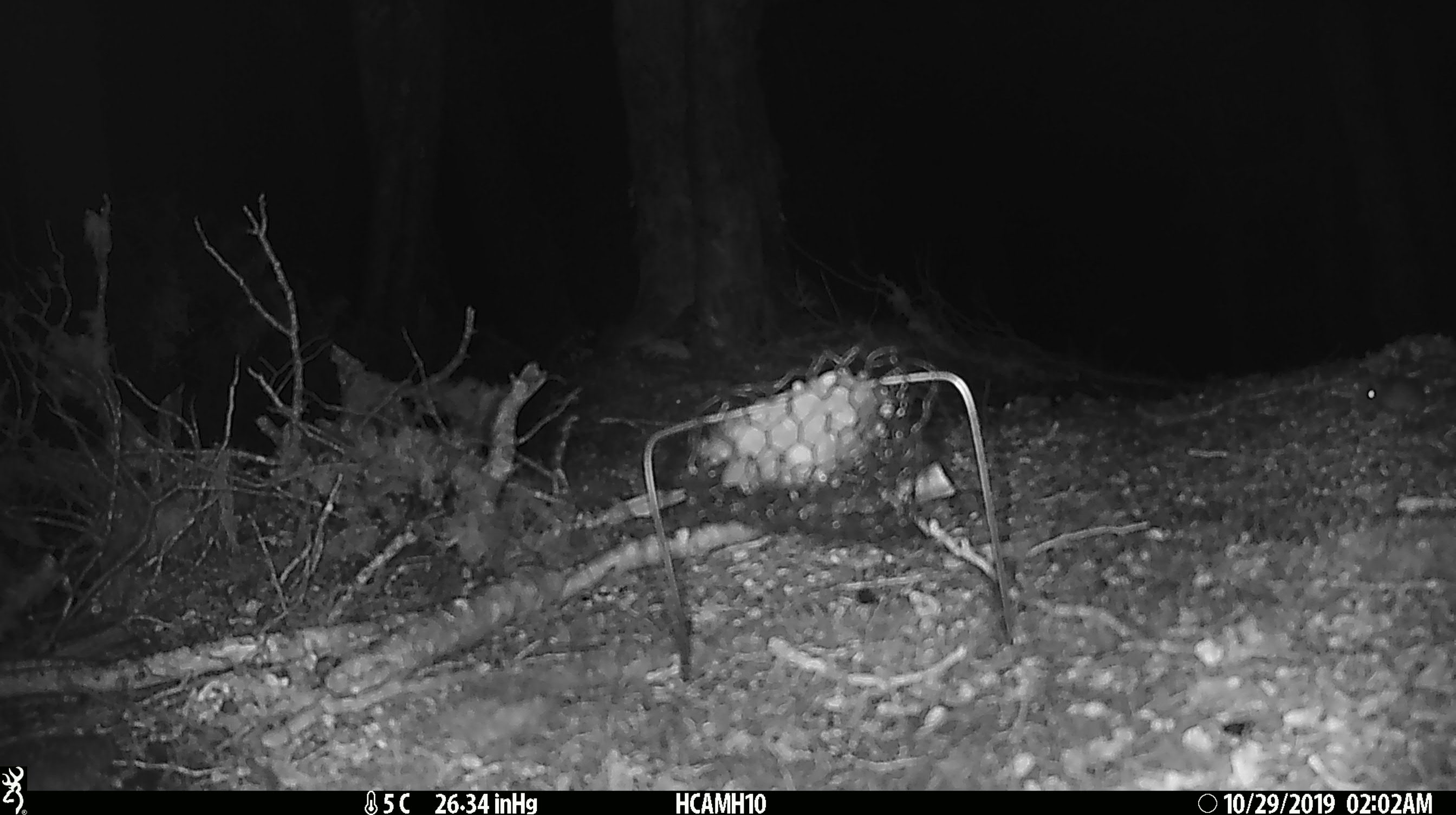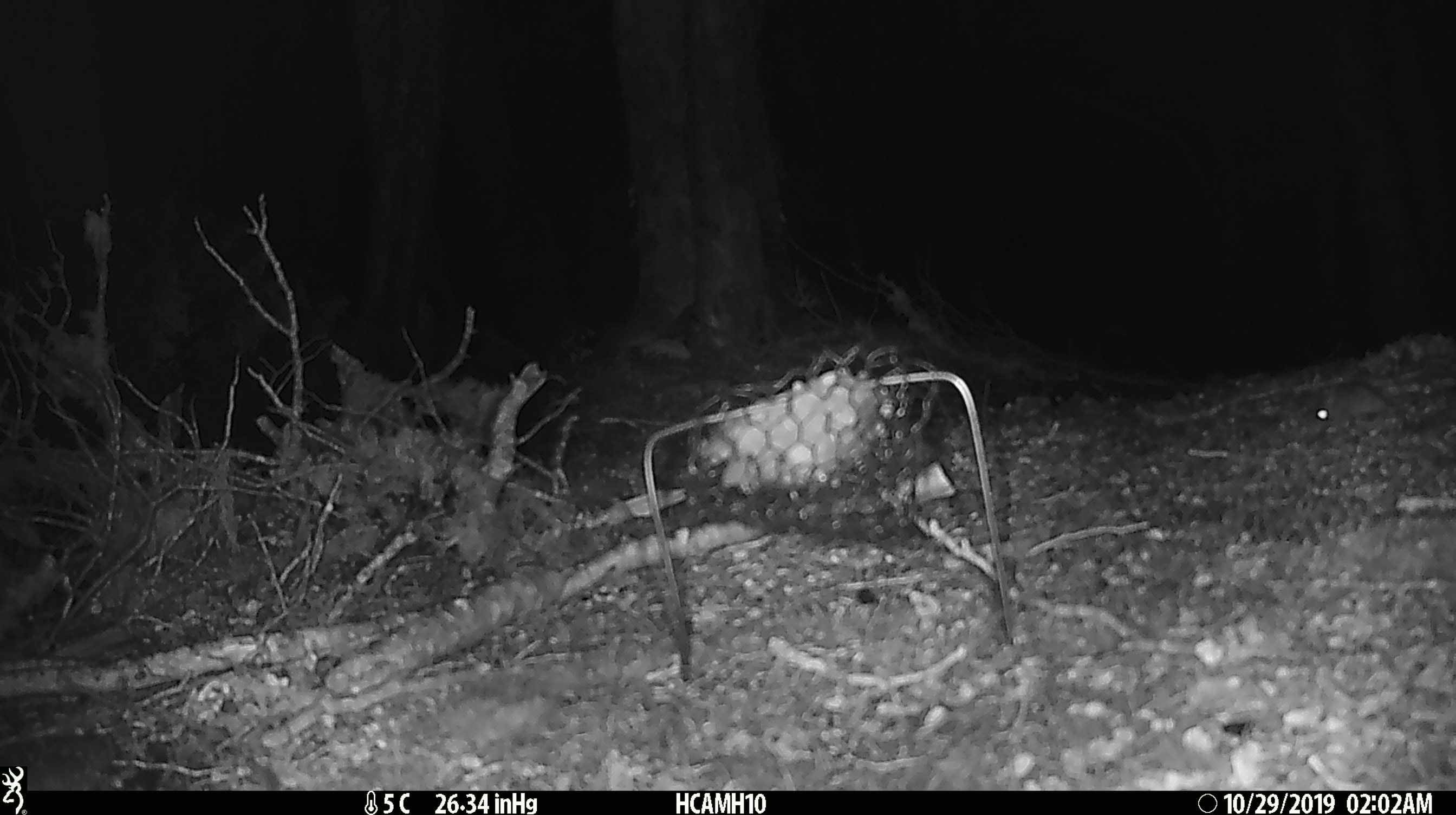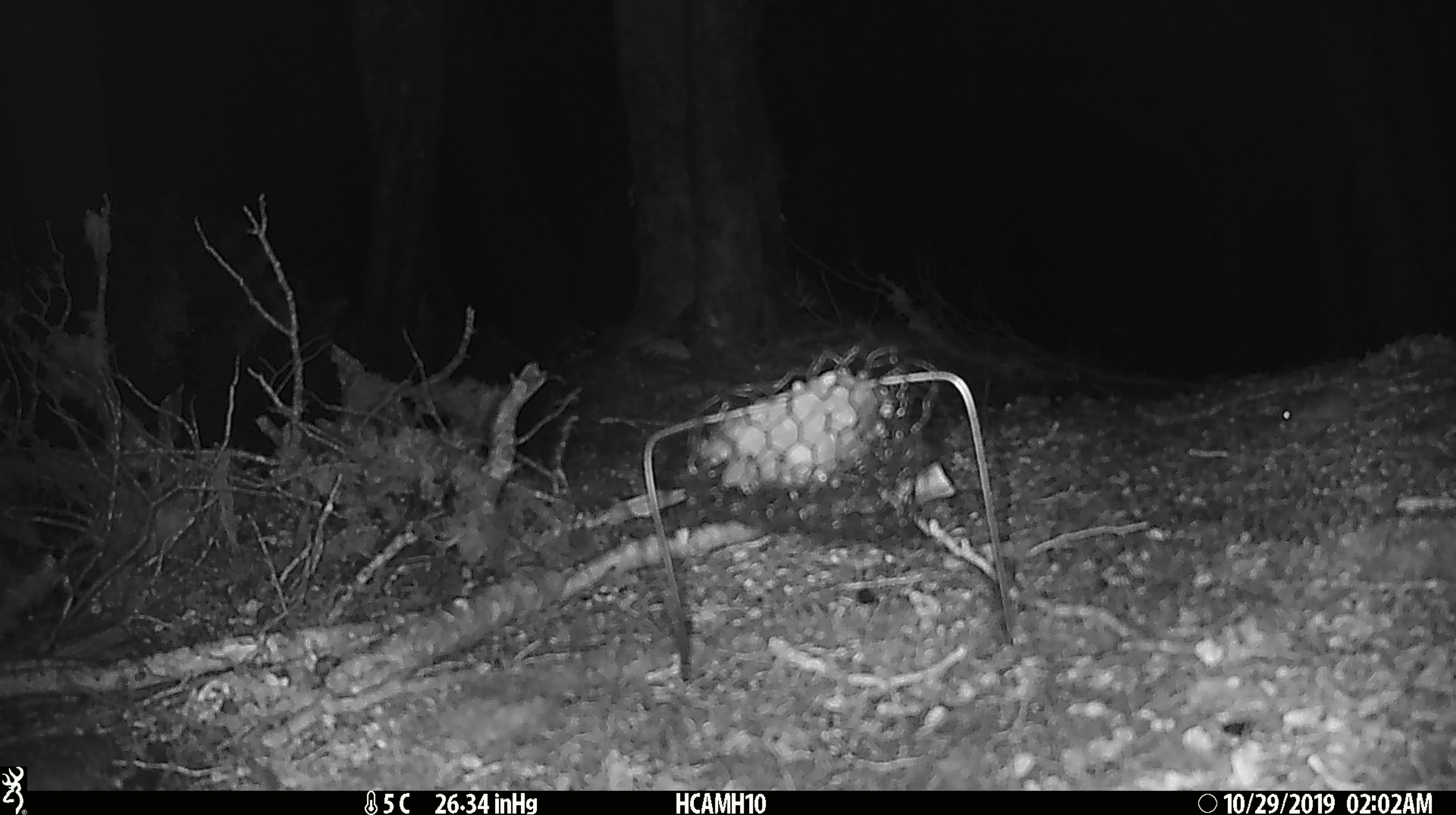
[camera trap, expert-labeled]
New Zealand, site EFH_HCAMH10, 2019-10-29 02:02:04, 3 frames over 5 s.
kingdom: Animalia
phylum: Chordata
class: Mammalia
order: Rodentia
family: Muridae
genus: Mus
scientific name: Mus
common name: mouse